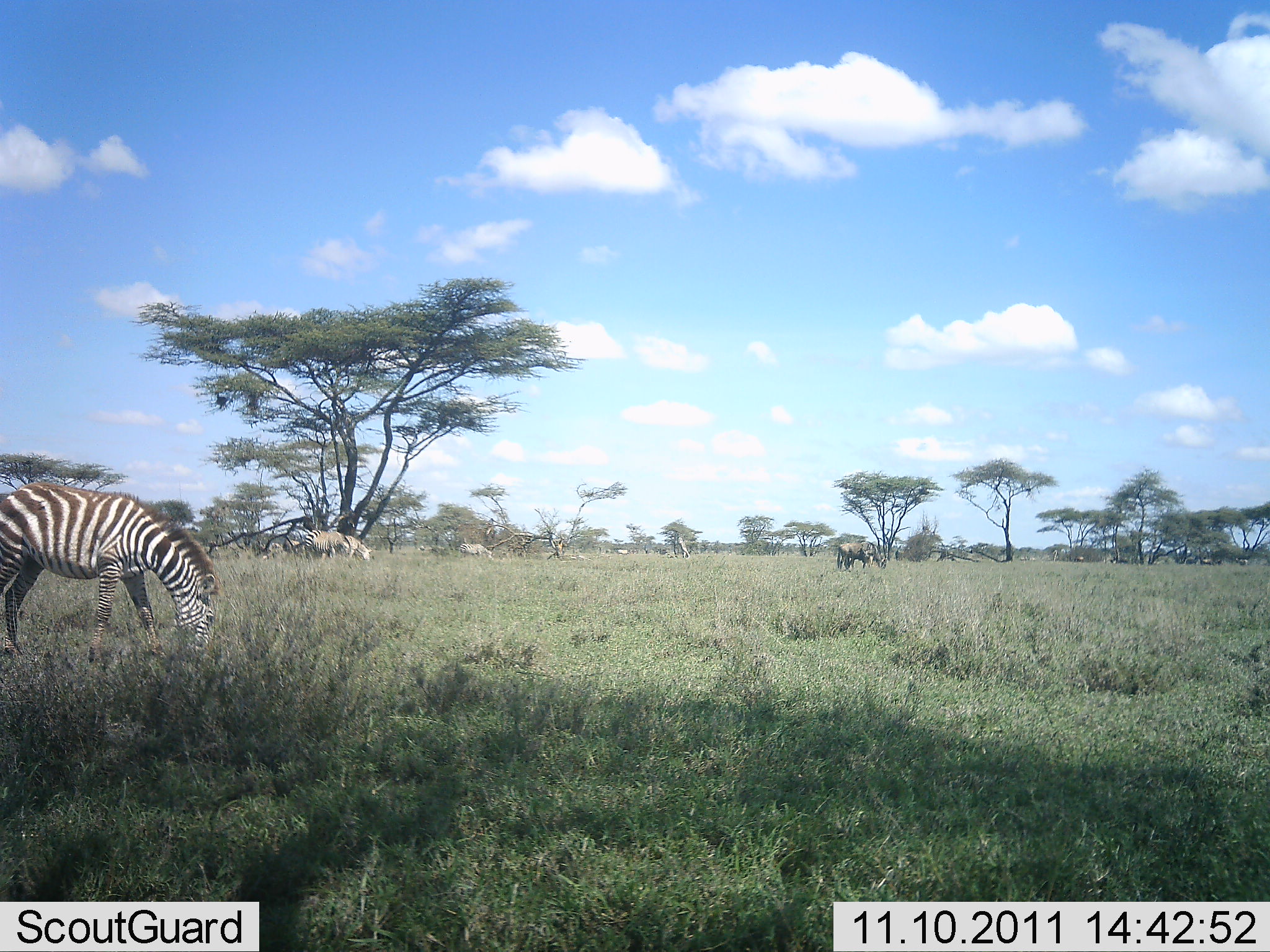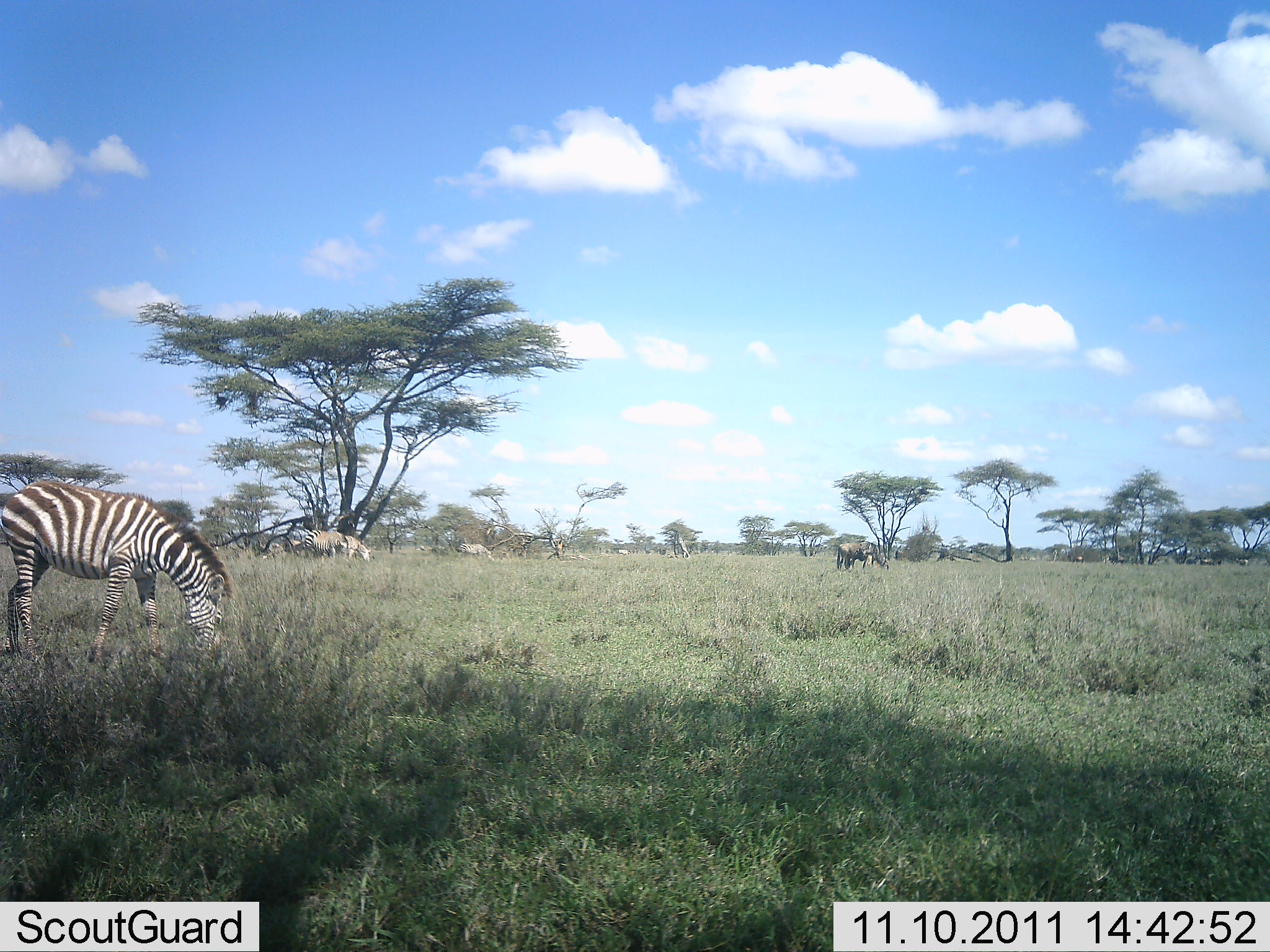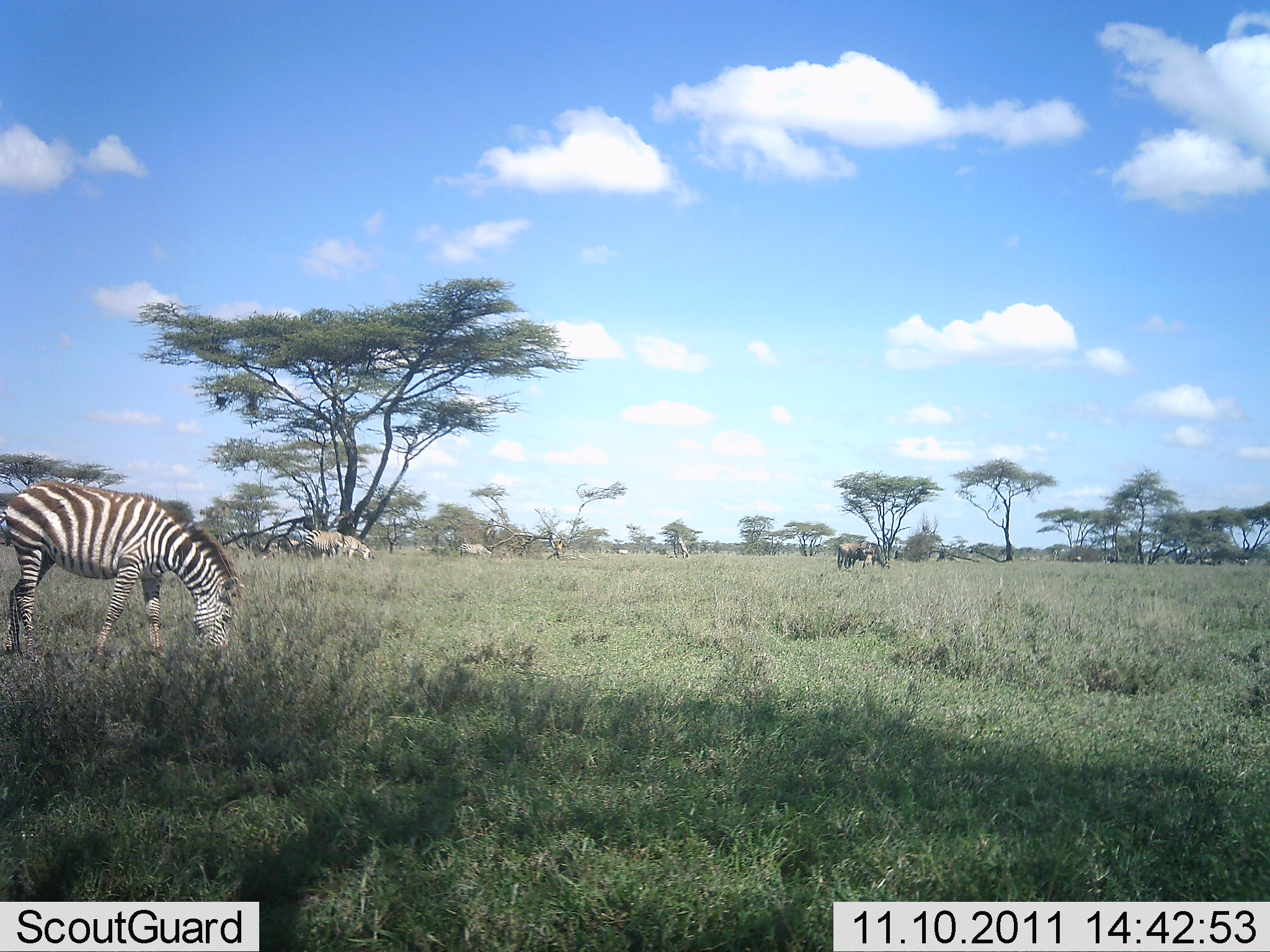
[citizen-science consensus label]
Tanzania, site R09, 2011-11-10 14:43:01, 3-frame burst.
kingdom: Animalia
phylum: Chordata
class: Mammalia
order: Artiodactyla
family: Bovidae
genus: Connochaetes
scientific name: Connochaetes taurinus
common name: blue wildebeest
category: wildebeest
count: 3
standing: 20%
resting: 0%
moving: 10%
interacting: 10%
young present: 0%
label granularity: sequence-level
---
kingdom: Animalia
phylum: Chordata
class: Mammalia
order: Perissodactyla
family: Equidae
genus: Equus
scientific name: Equus quagga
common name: plains zebra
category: zebra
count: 3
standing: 36%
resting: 5%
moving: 14%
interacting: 5%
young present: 0%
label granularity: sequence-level